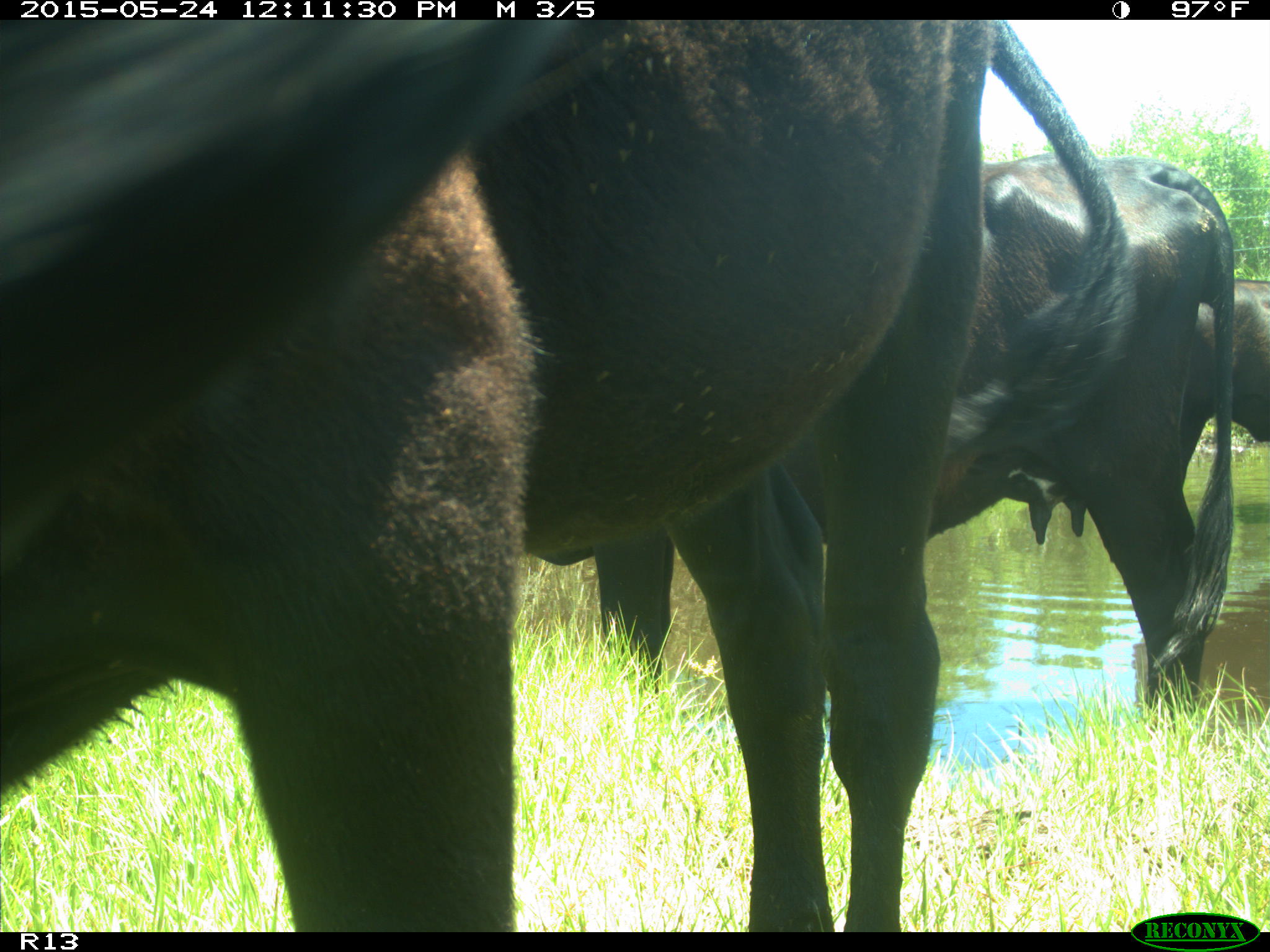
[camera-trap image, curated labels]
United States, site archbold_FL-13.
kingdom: Animalia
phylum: Chordata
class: Mammalia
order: Artiodactyla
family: Bovidae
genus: Bos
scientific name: Bos taurus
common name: domestic cow